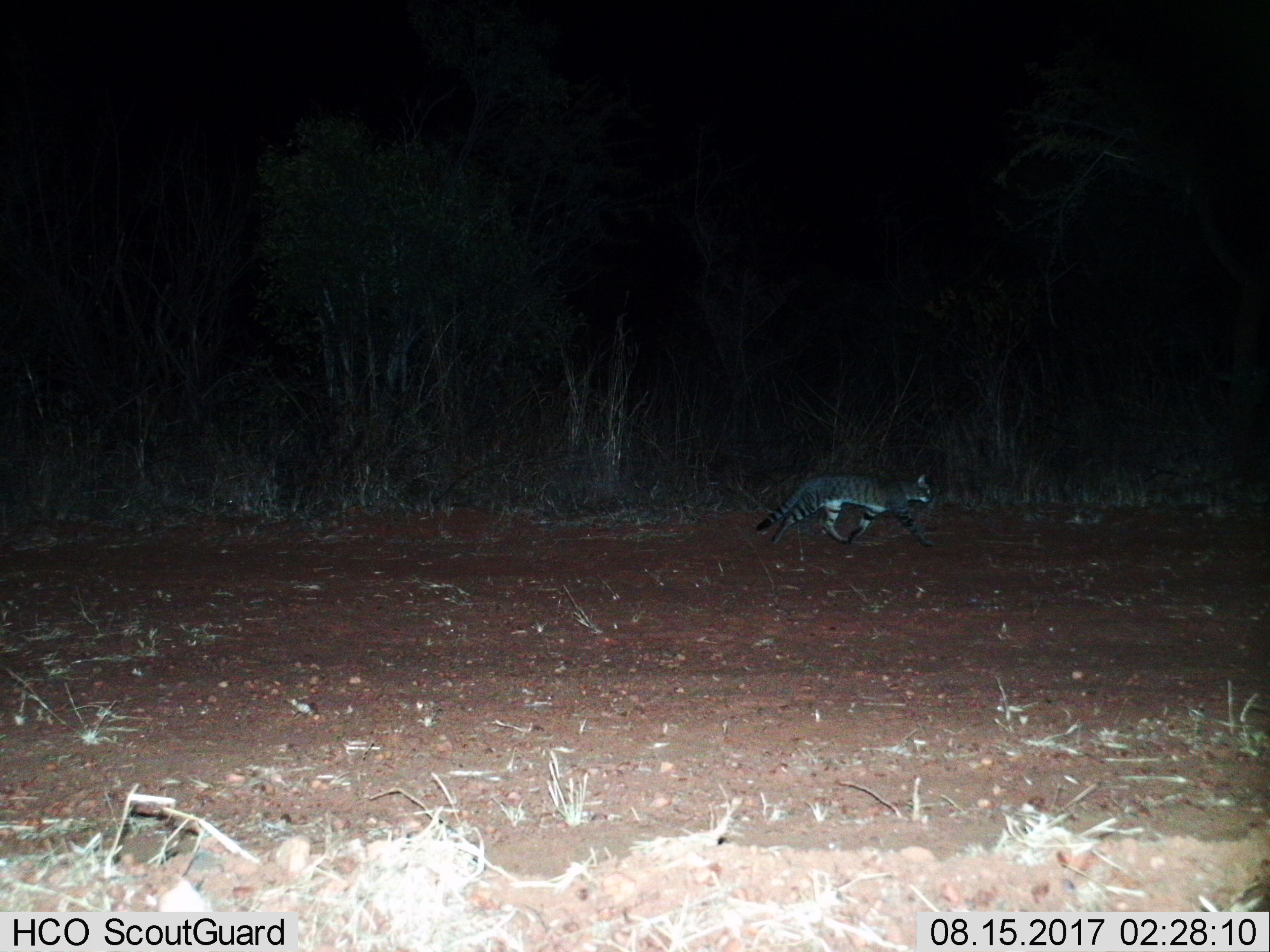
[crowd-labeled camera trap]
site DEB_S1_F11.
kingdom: Animalia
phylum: Chordata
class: Mammalia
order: Carnivora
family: Felidae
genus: Felis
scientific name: Felis lybica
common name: african wild cat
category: africanwildcat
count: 1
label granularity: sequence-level